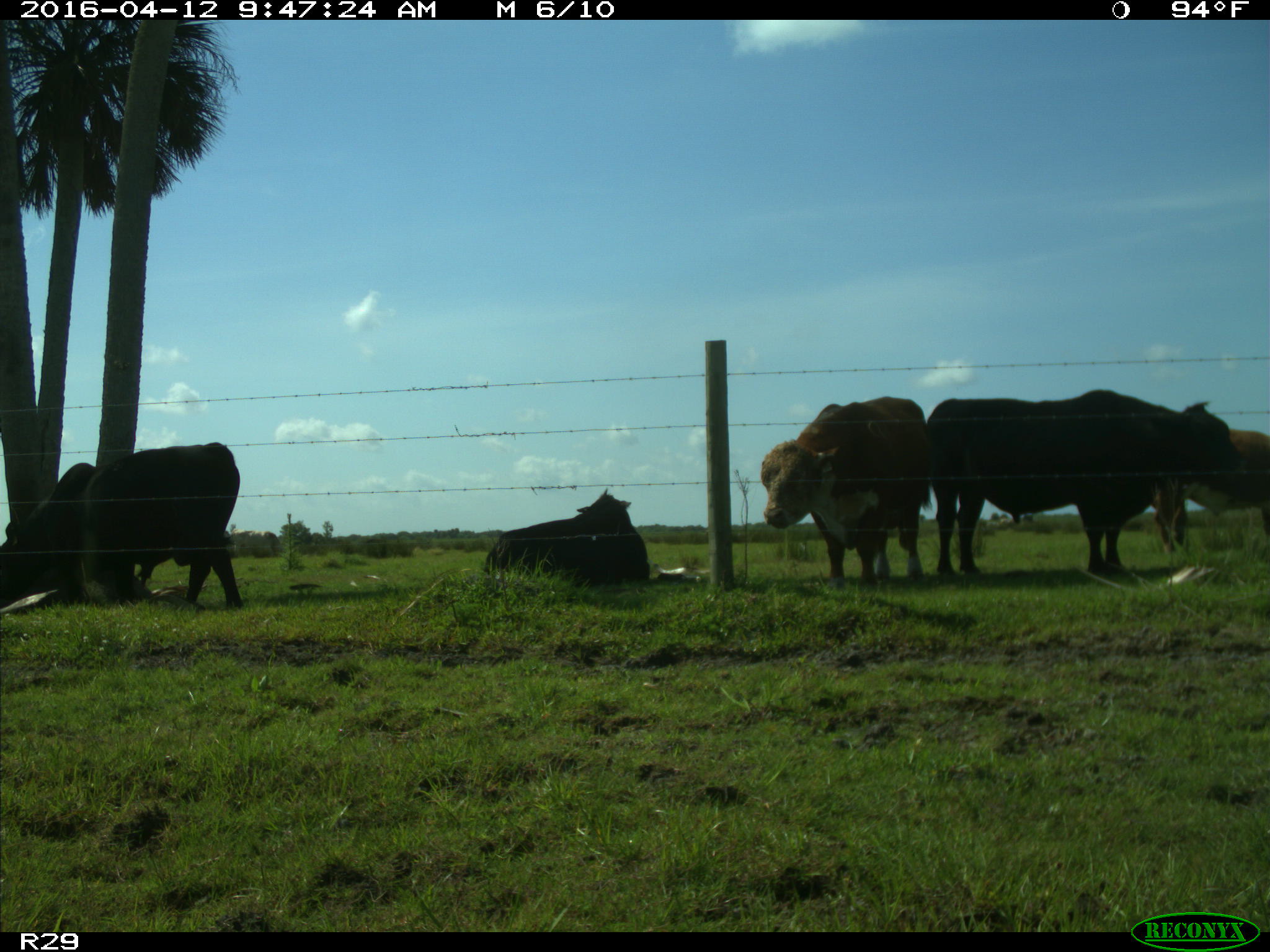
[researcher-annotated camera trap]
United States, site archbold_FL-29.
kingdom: Animalia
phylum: Chordata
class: Mammalia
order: Artiodactyla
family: Bovidae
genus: Bos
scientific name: Bos taurus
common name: domestic cow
Bos taurus (domestic cow).